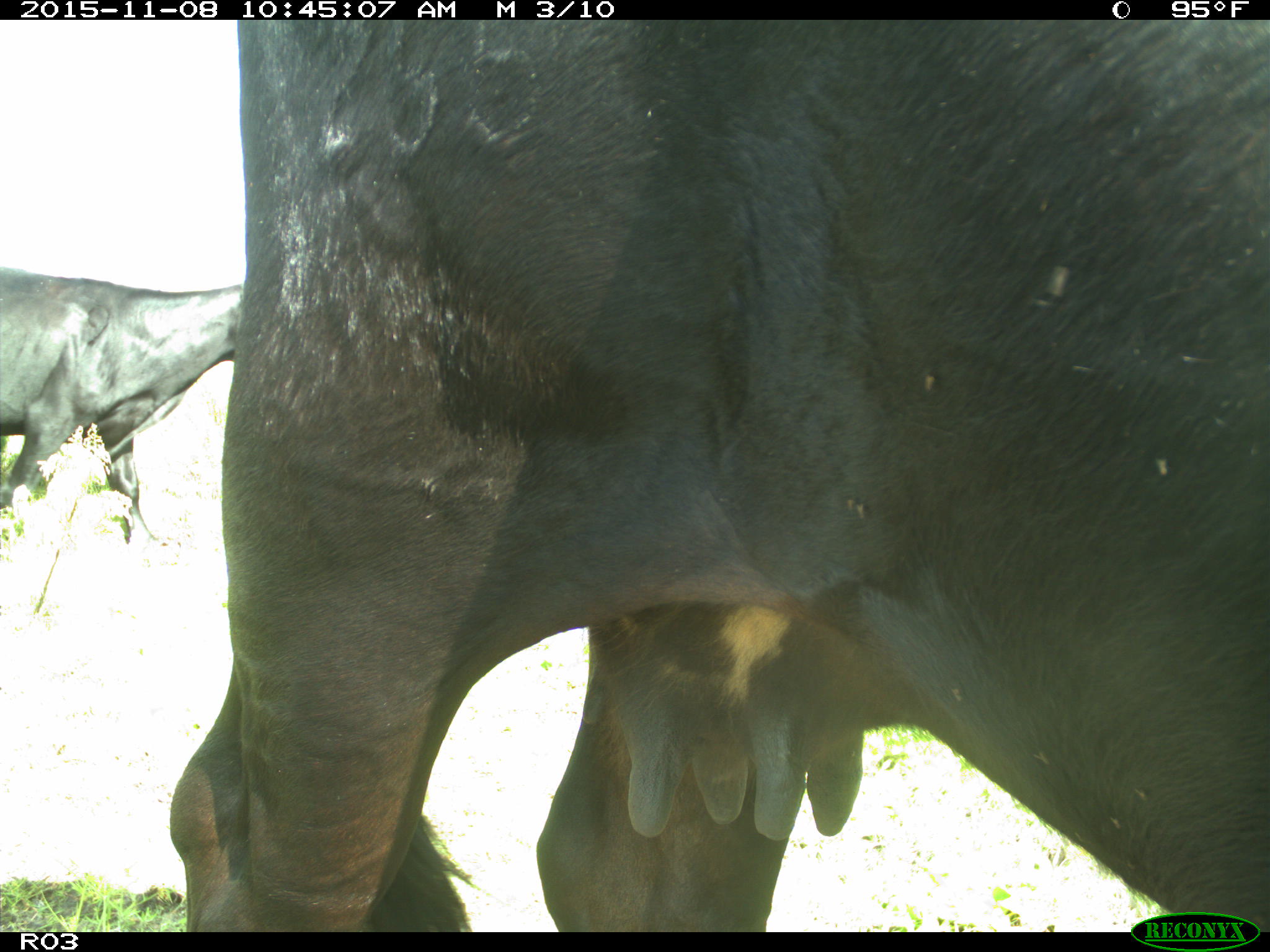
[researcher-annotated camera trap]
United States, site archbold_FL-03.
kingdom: Animalia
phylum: Chordata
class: Mammalia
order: Artiodactyla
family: Bovidae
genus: Bos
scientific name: Bos taurus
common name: domestic cow